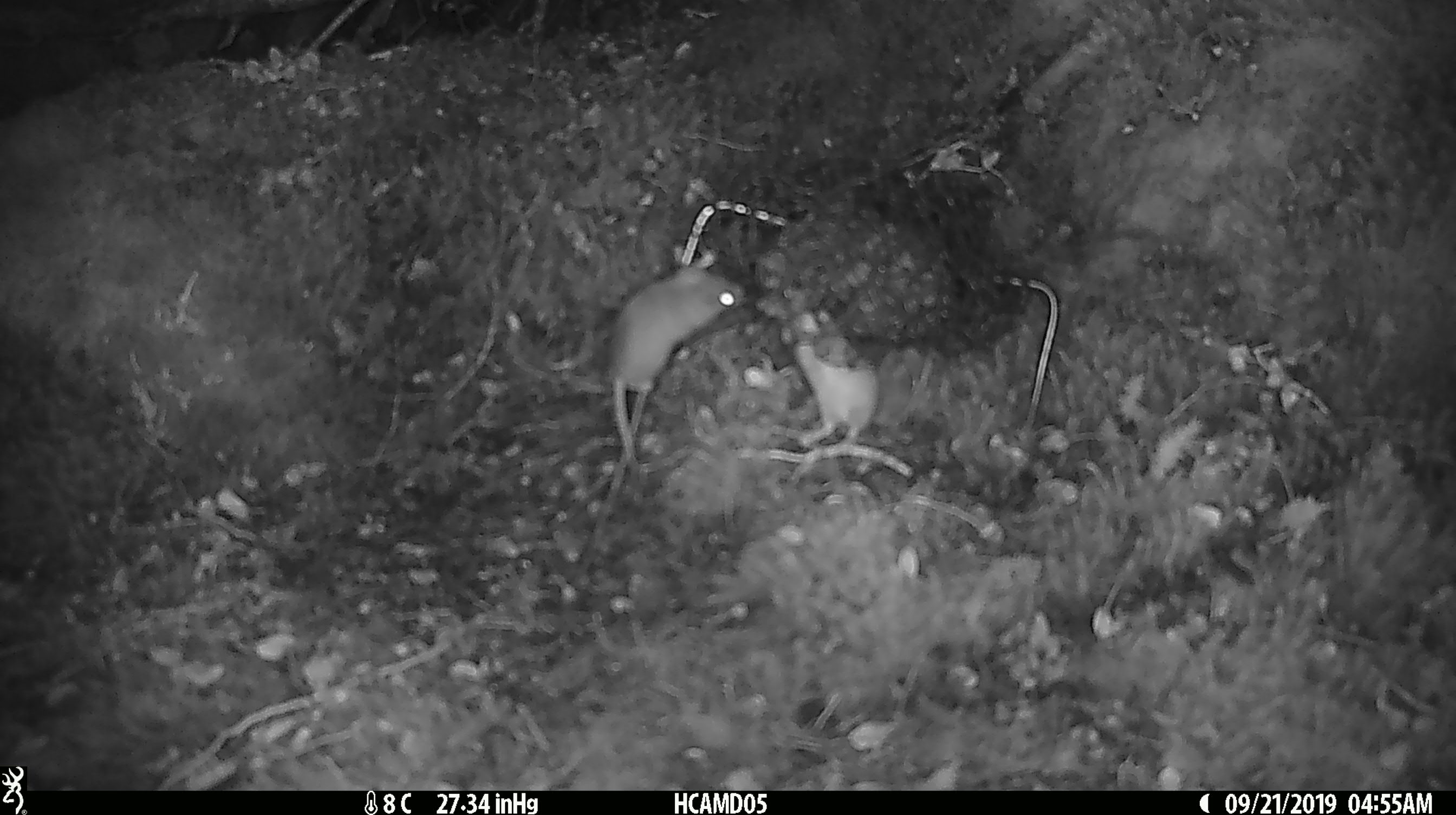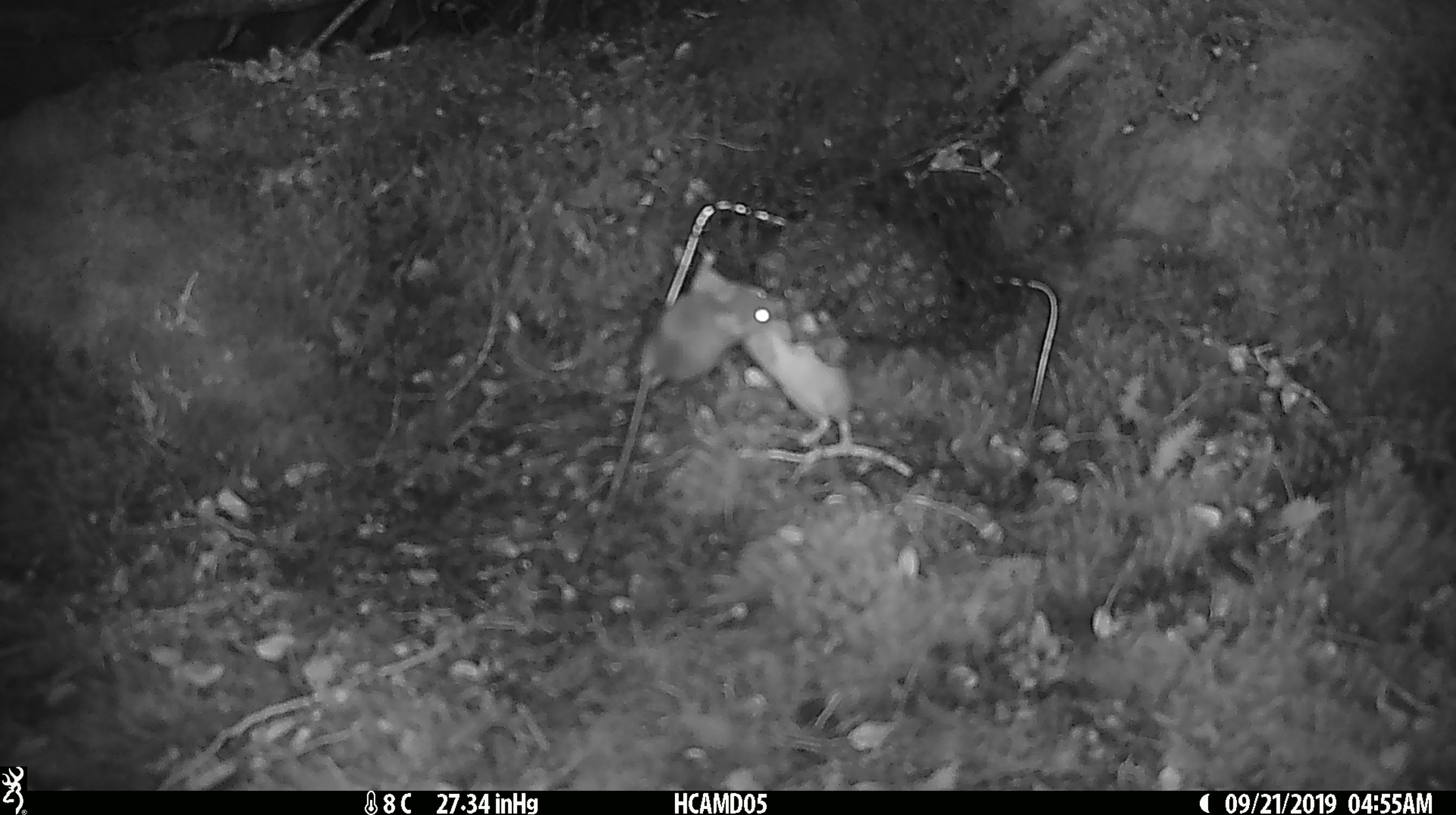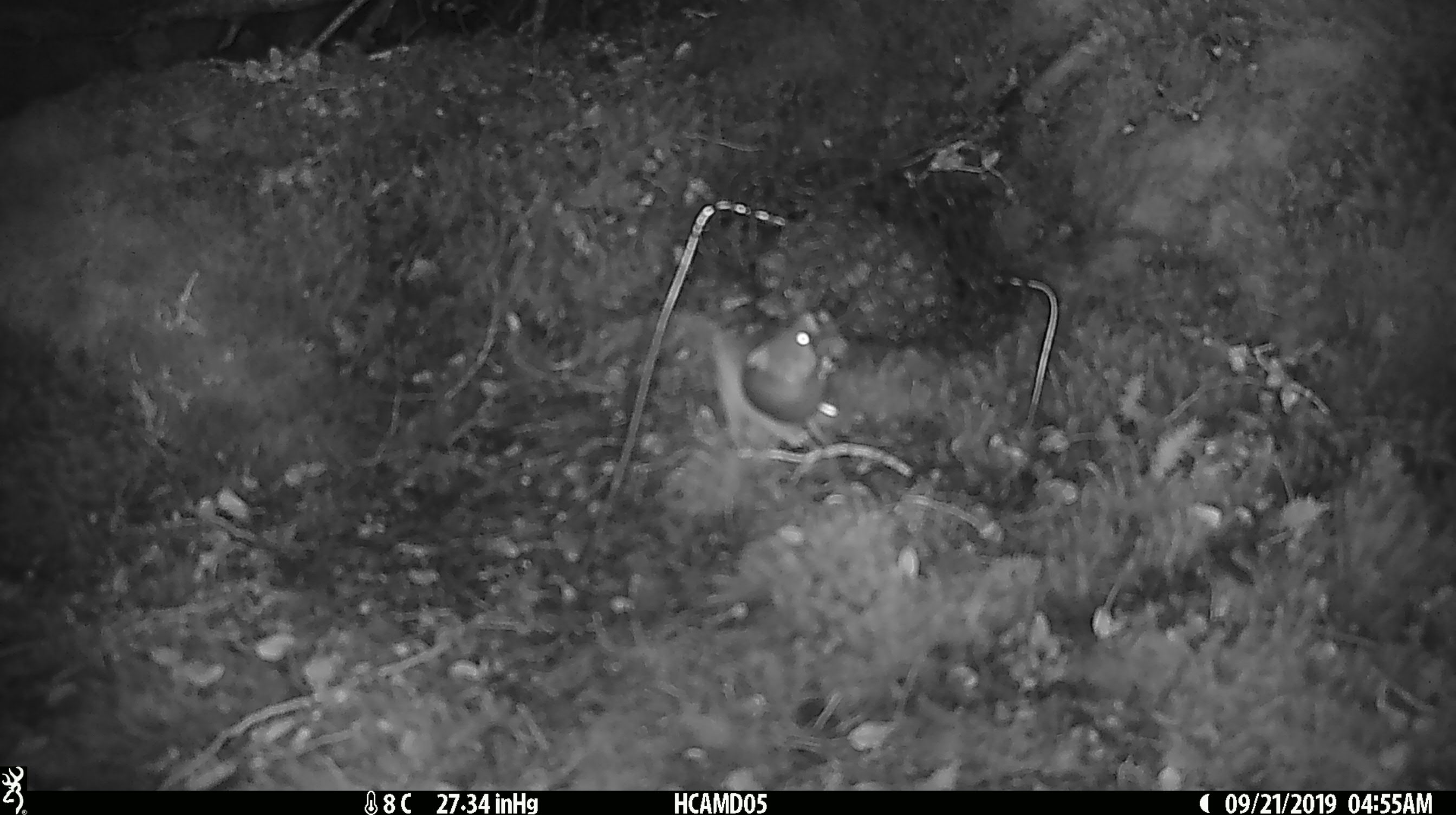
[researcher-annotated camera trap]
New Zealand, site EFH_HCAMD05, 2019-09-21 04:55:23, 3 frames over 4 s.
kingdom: Animalia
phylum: Chordata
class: Mammalia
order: Rodentia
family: Muridae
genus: Mus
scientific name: Mus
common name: mouse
Mouse (Mus).